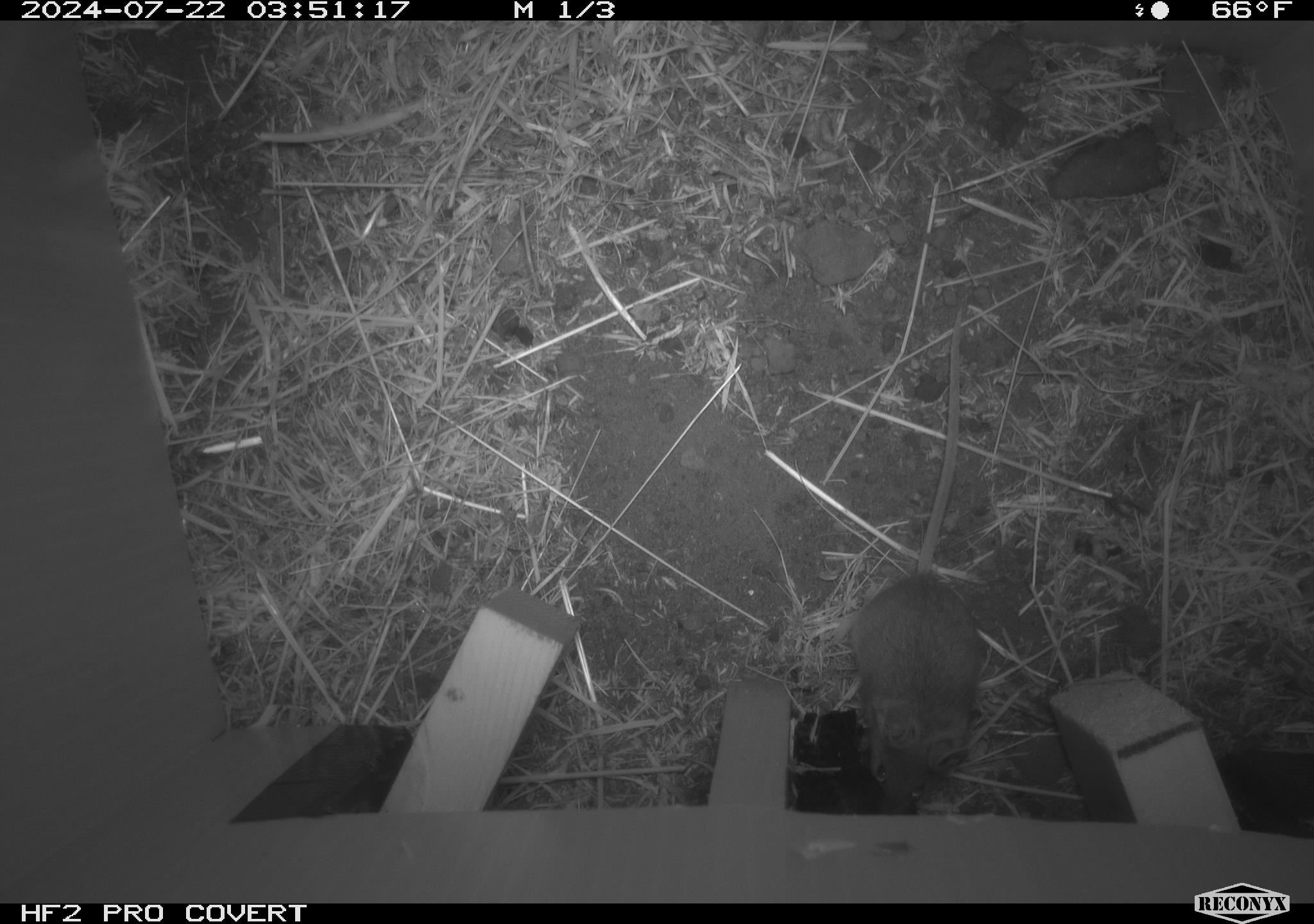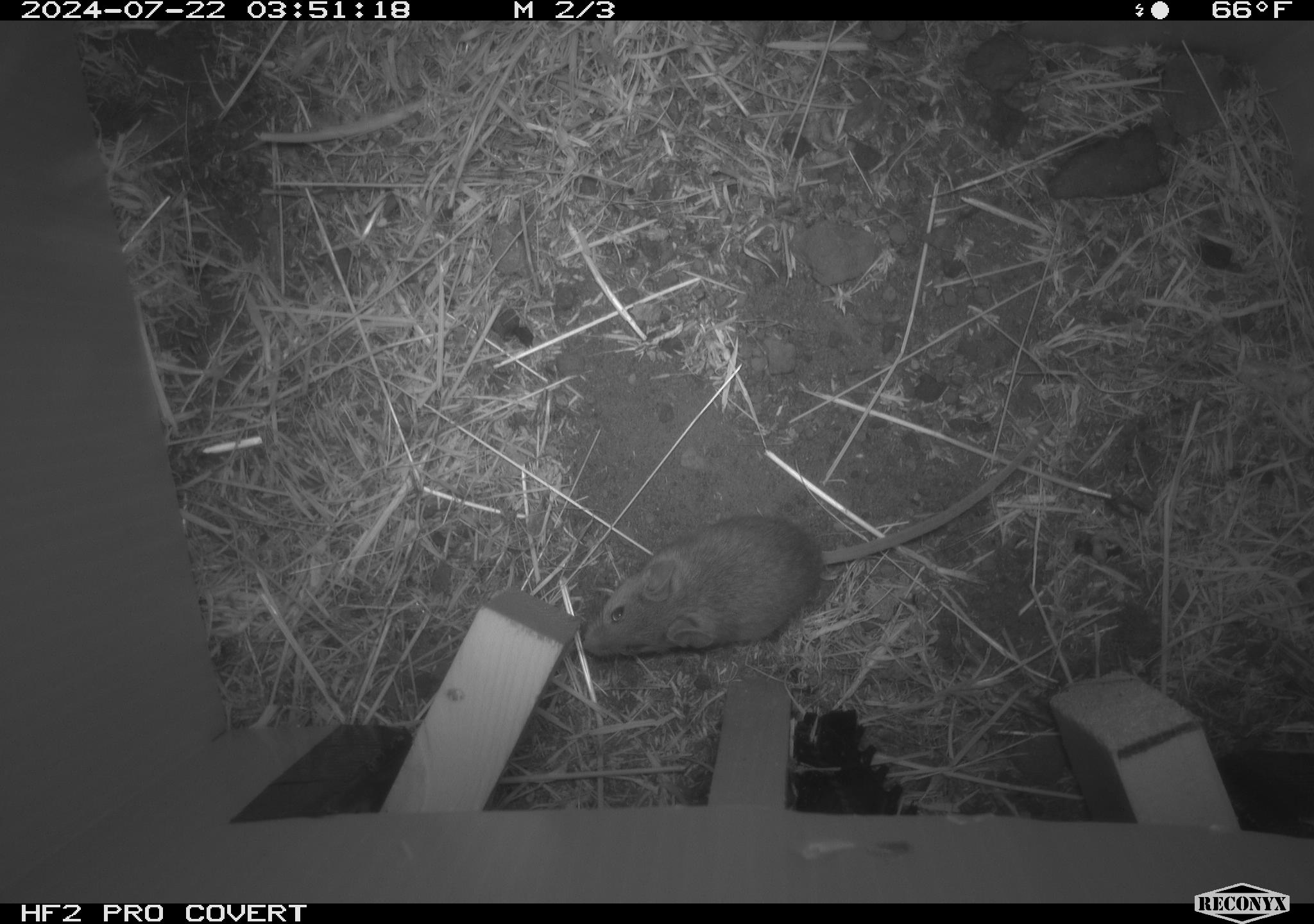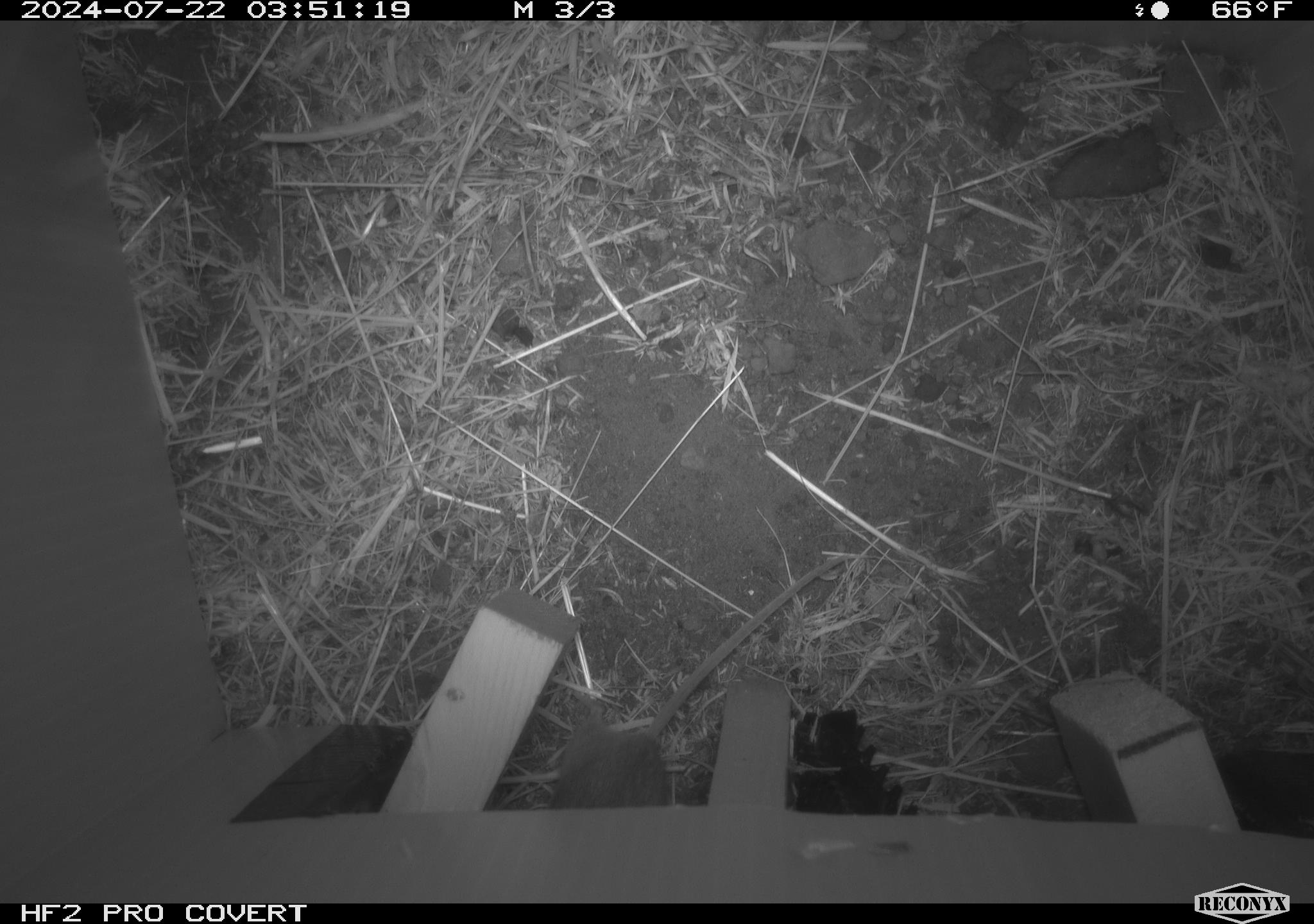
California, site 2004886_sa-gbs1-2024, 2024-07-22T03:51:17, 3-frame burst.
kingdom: Animalia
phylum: Chordata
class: Mammalia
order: Rodentia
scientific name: Rodentia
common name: mouse species